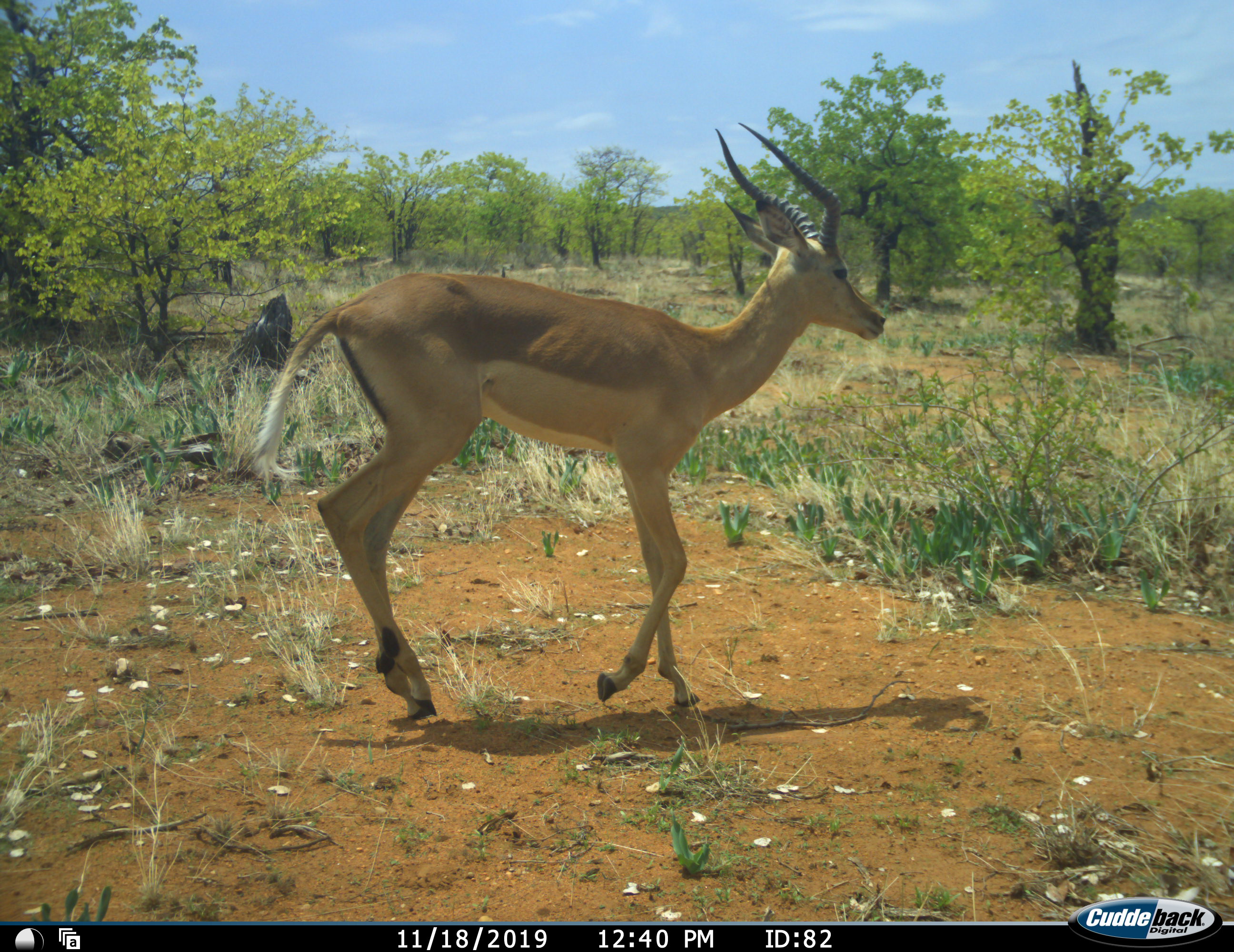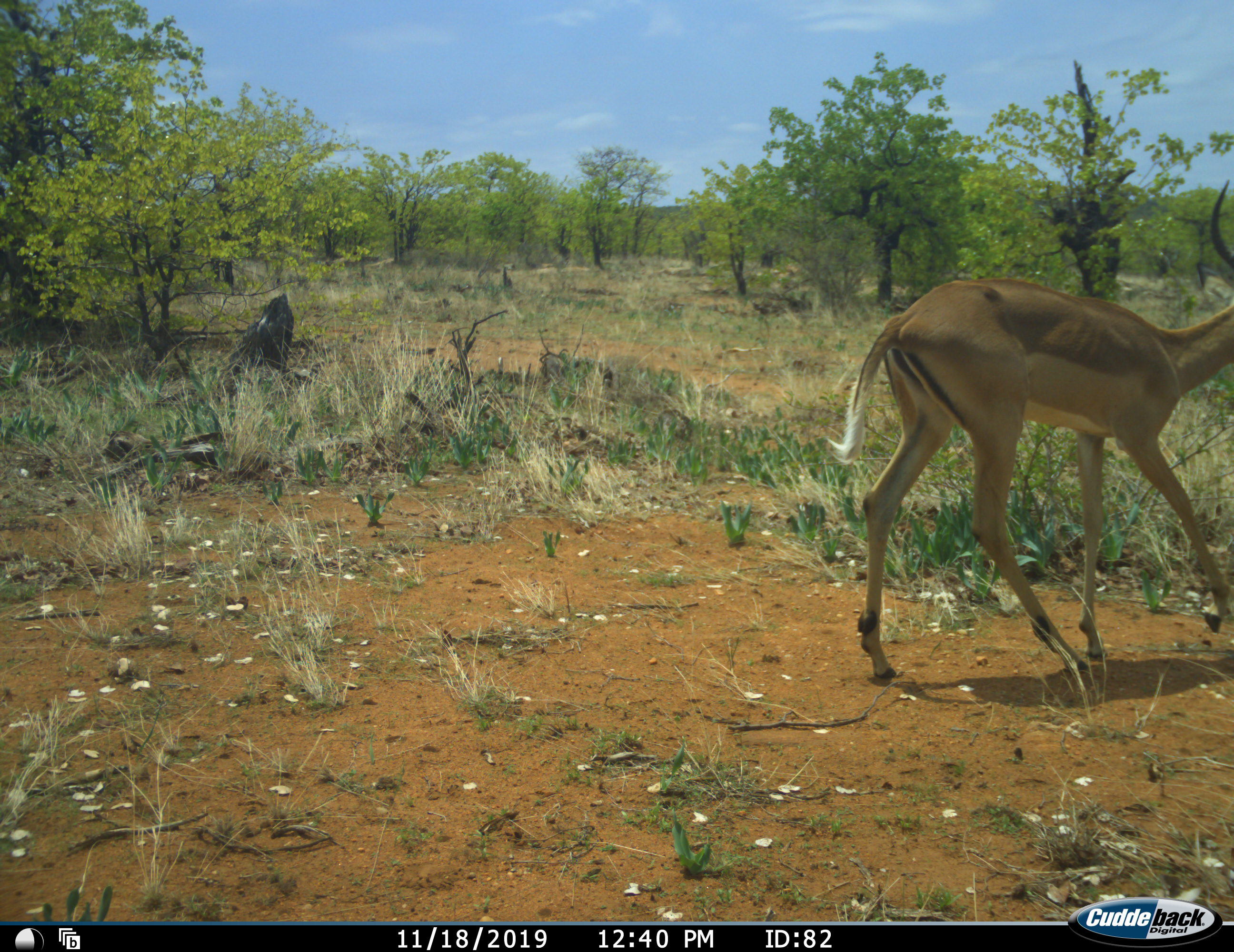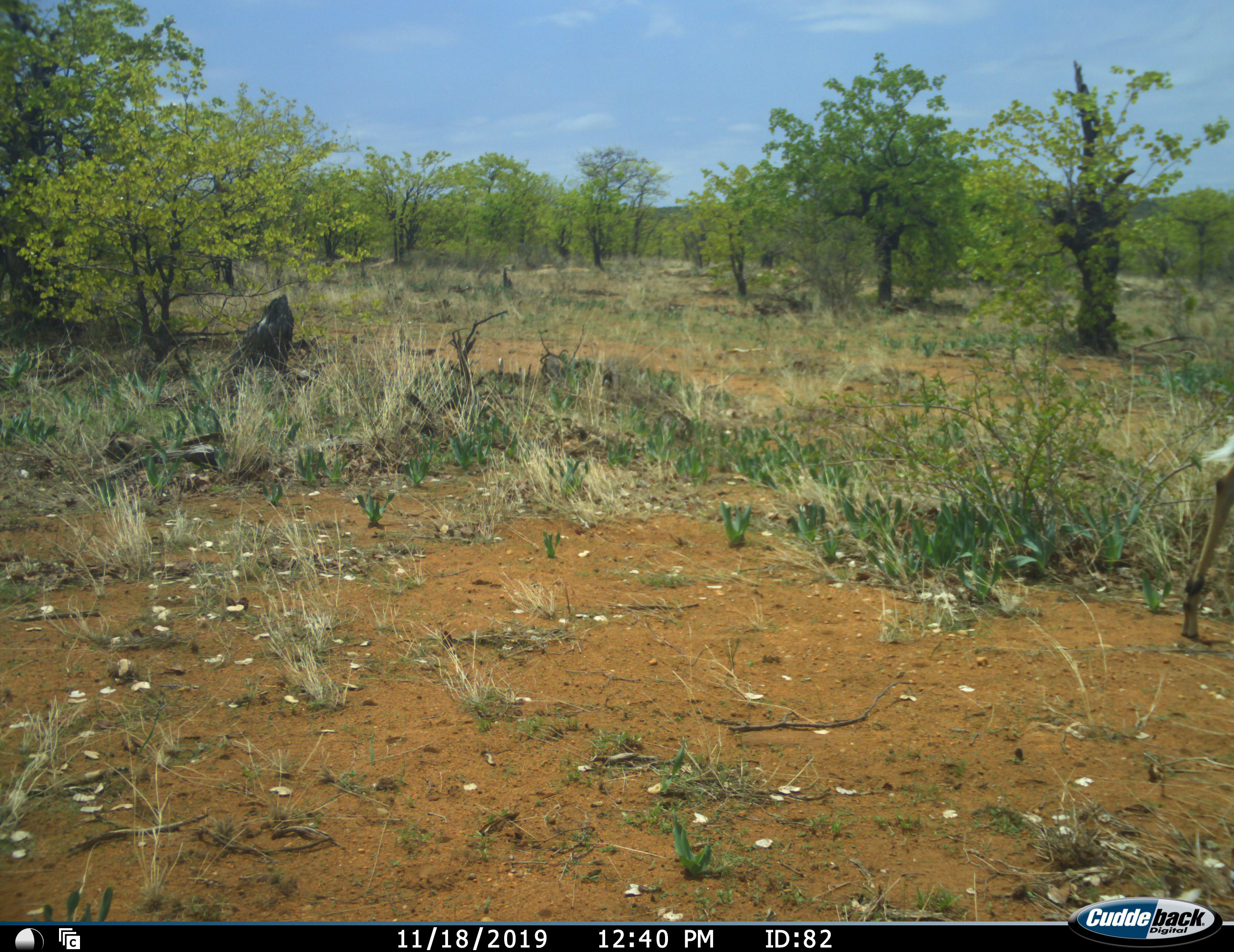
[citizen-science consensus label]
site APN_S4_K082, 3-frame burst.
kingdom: Animalia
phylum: Chordata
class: Mammalia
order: Artiodactyla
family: Bovidae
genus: Aepyceros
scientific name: Aepyceros melampus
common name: impala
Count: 1.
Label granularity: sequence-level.